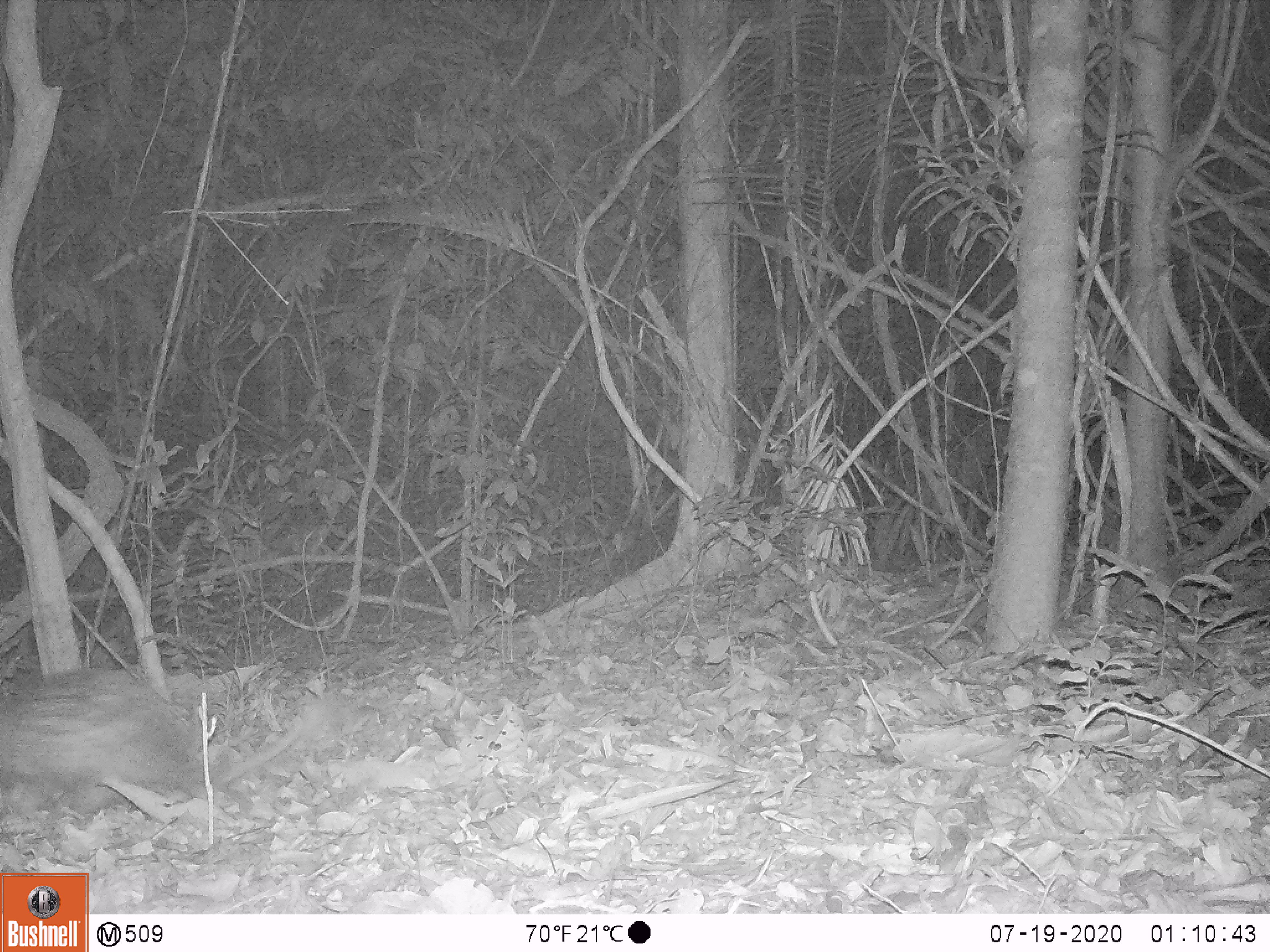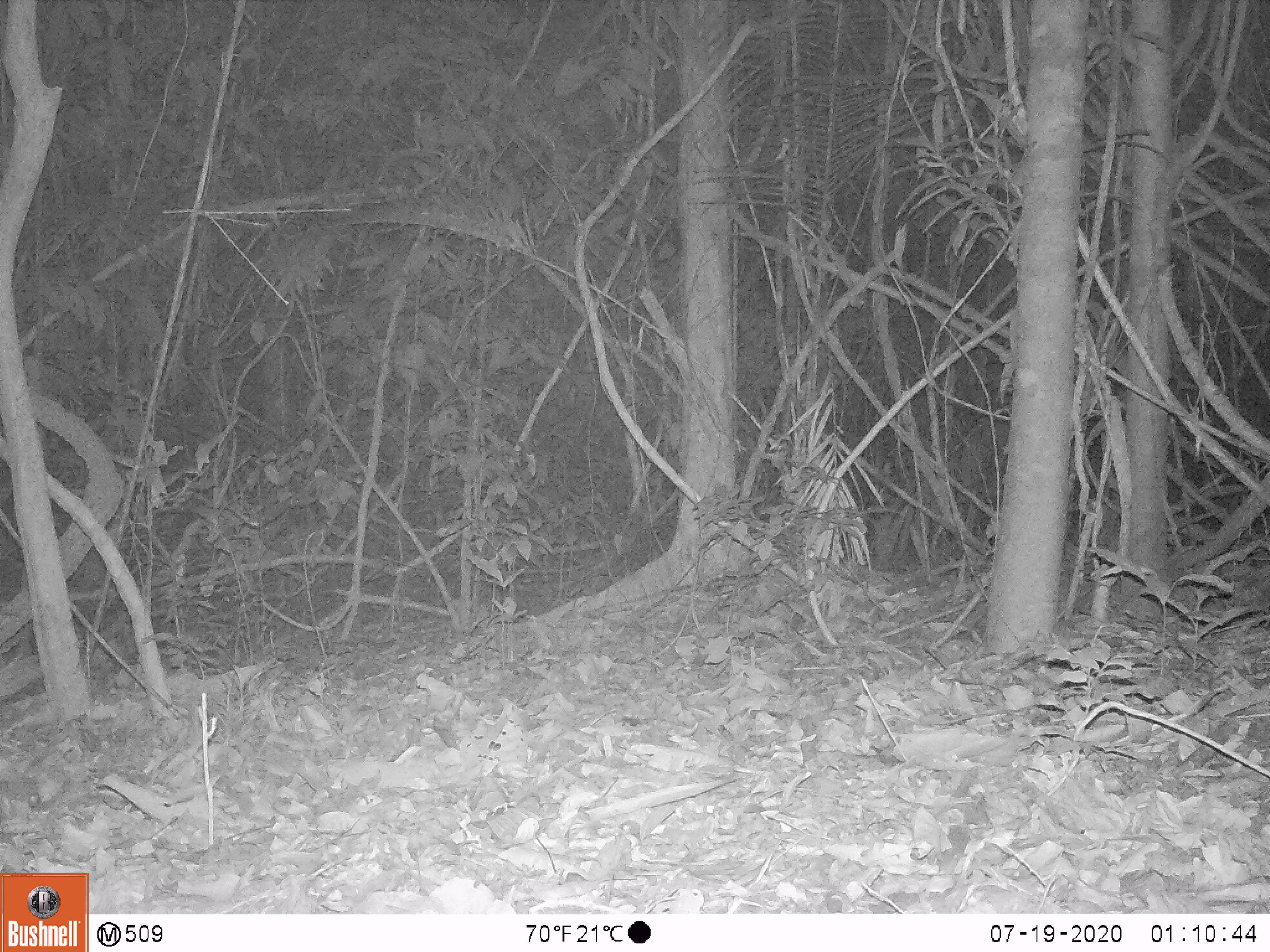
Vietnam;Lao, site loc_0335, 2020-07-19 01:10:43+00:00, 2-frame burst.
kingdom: Animalia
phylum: Chordata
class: Mammalia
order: Rodentia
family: Hystricidae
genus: Atherurus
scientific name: Atherurus macrourus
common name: asiatic brush-tailed porcupine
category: asiatic brush tailed porcupine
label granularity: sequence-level